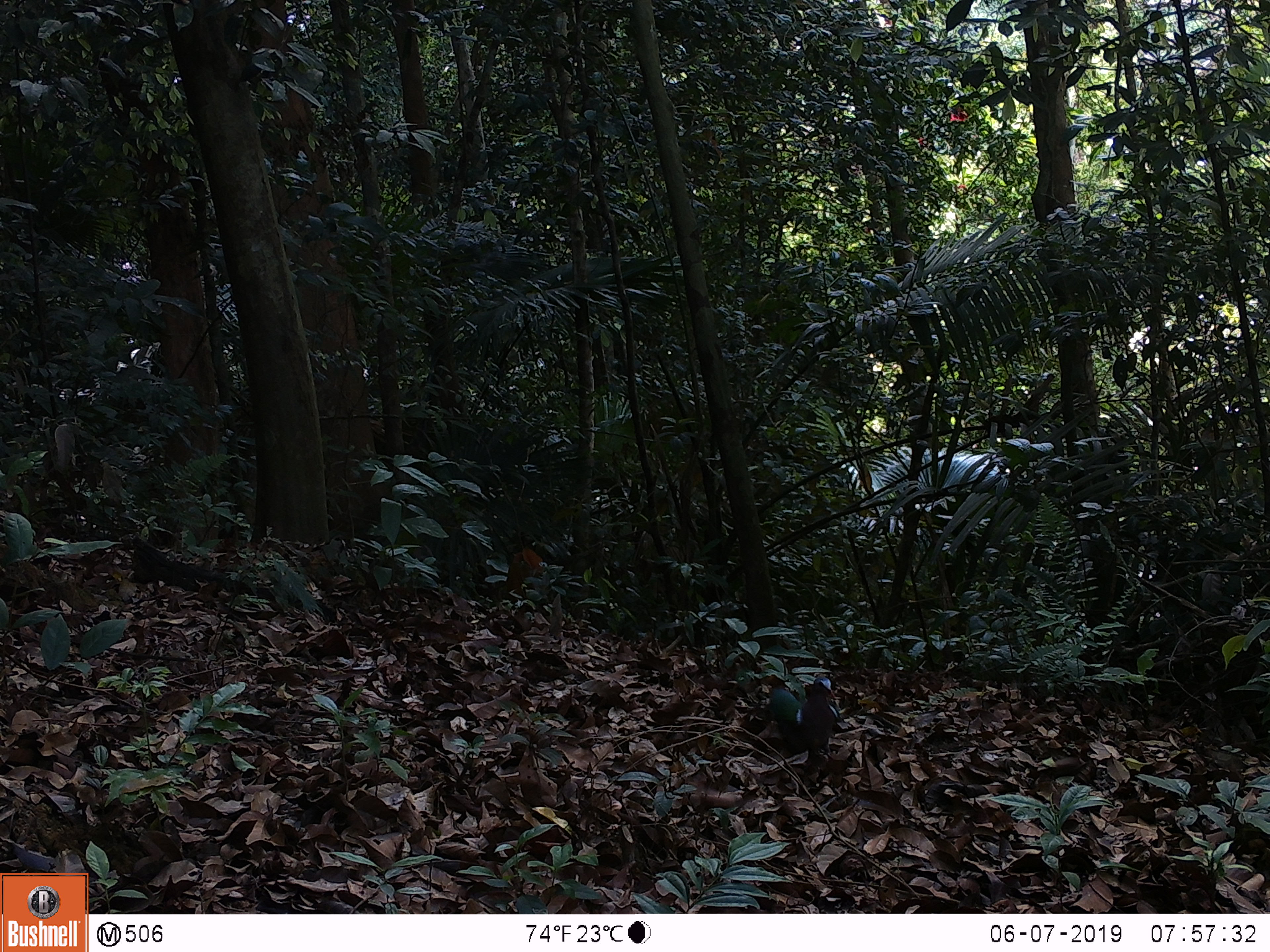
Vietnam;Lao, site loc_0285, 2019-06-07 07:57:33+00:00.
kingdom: Animalia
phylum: Chordata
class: Aves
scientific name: Aves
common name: bird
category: unidentified bird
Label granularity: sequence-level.